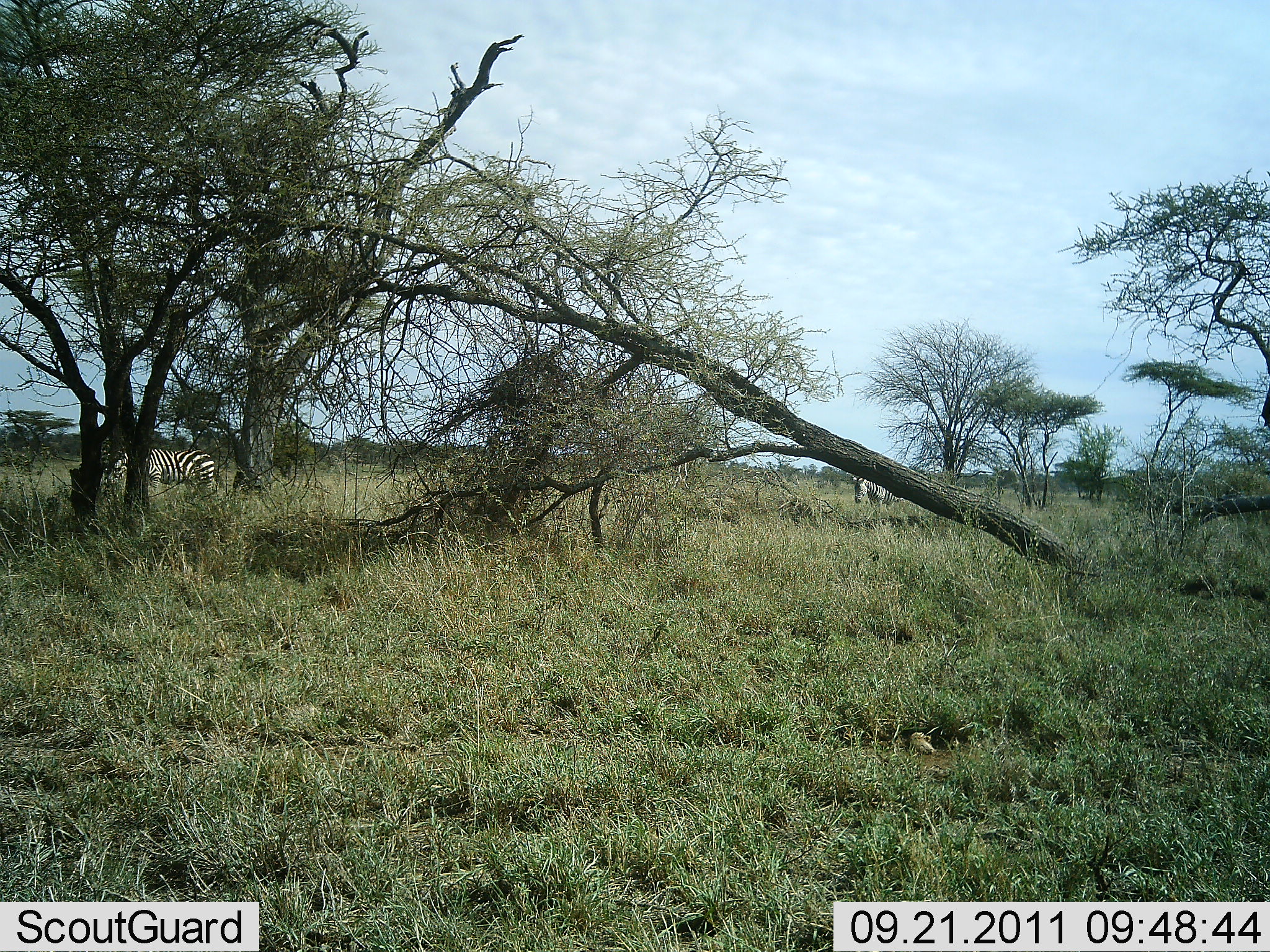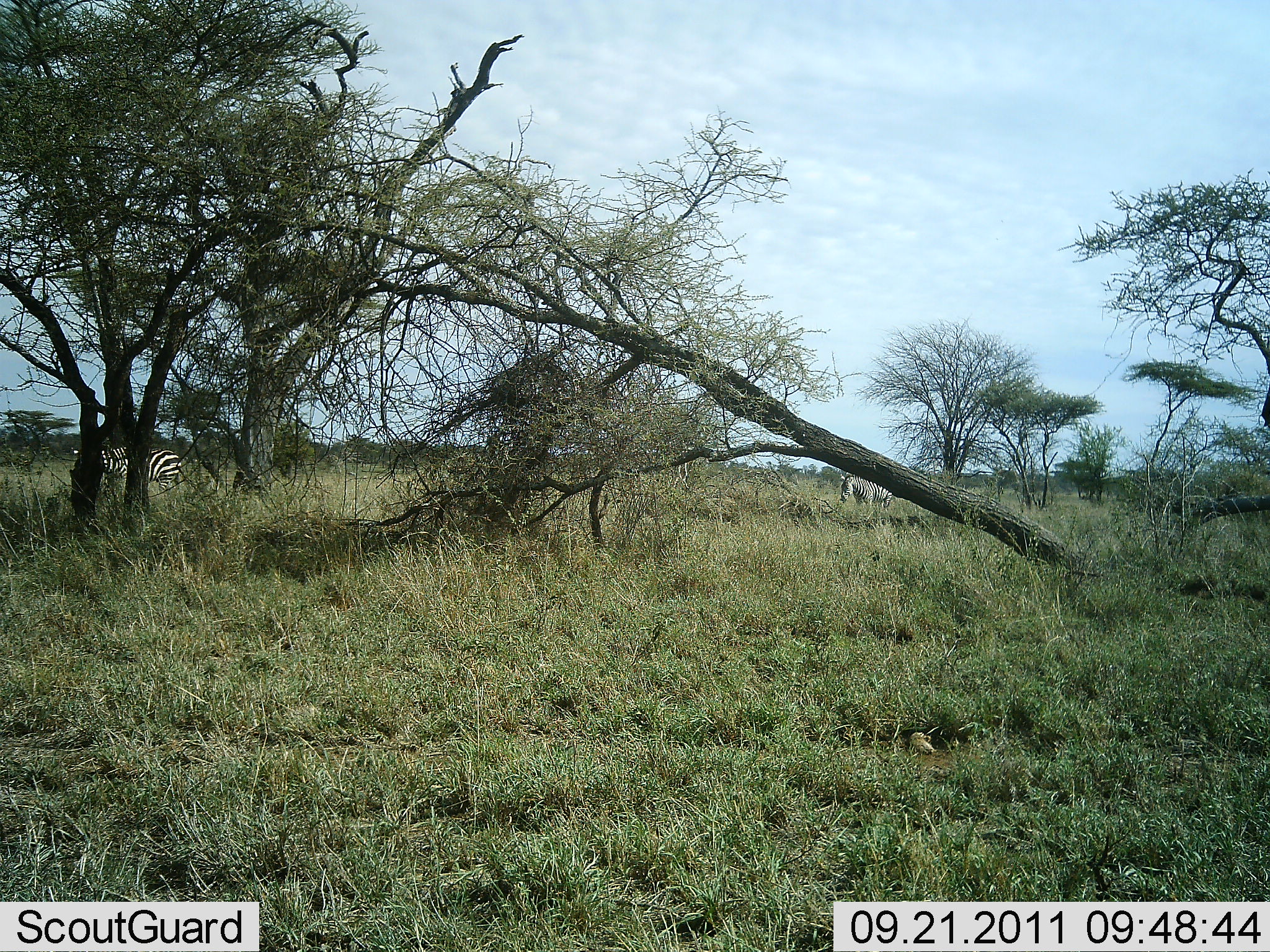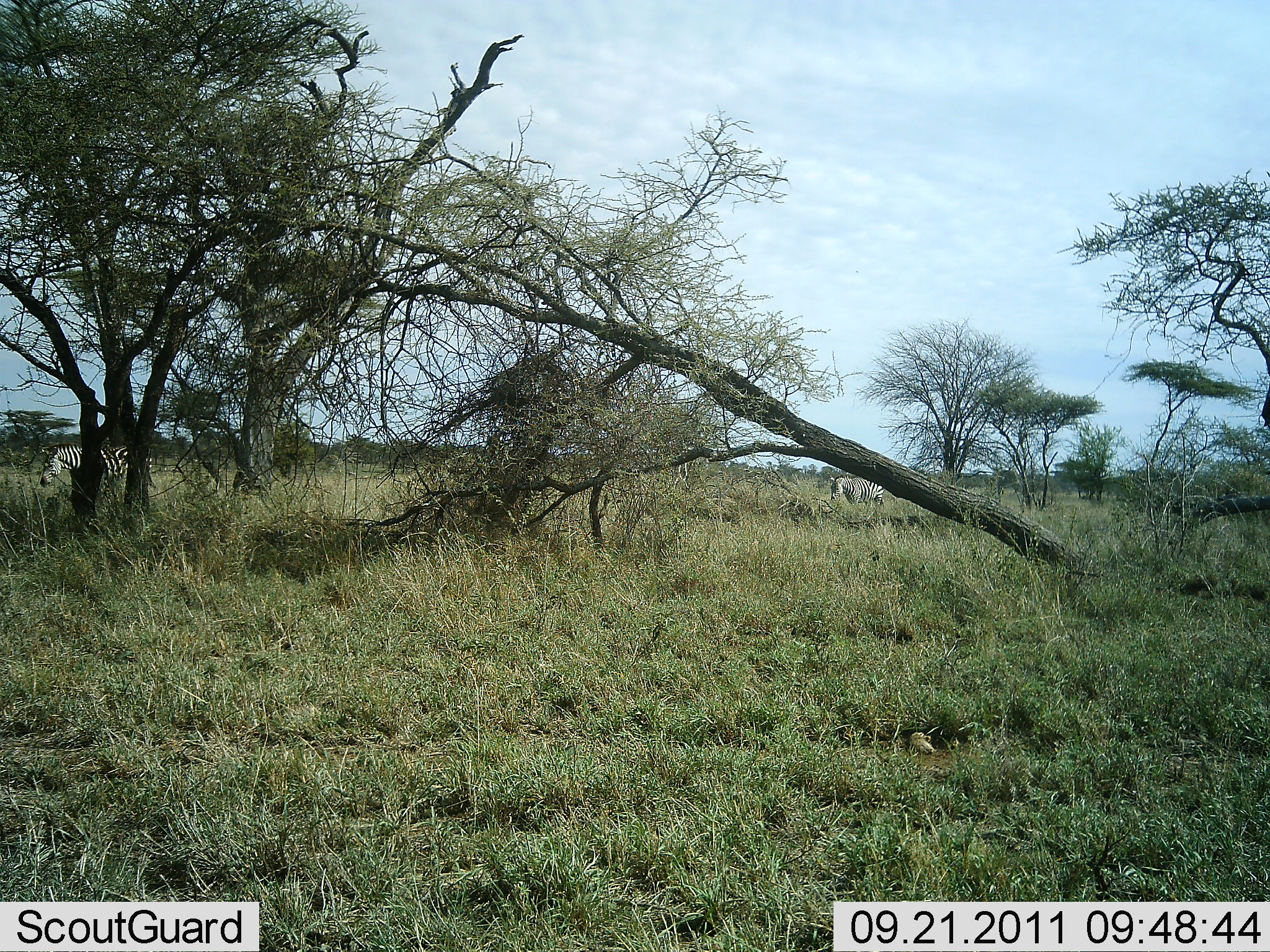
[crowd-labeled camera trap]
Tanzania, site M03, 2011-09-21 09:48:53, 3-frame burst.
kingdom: Animalia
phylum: Chordata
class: Mammalia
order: Perissodactyla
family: Equidae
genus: Equus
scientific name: Equus quagga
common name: plains zebra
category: zebra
Zebra (plains zebra) (Equus quagga), count 2. Behavior (volunteer vote fractions): standing 18%, resting 0%, moving 82%, interacting 0%. Young present (vote fraction): 0%. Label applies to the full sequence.